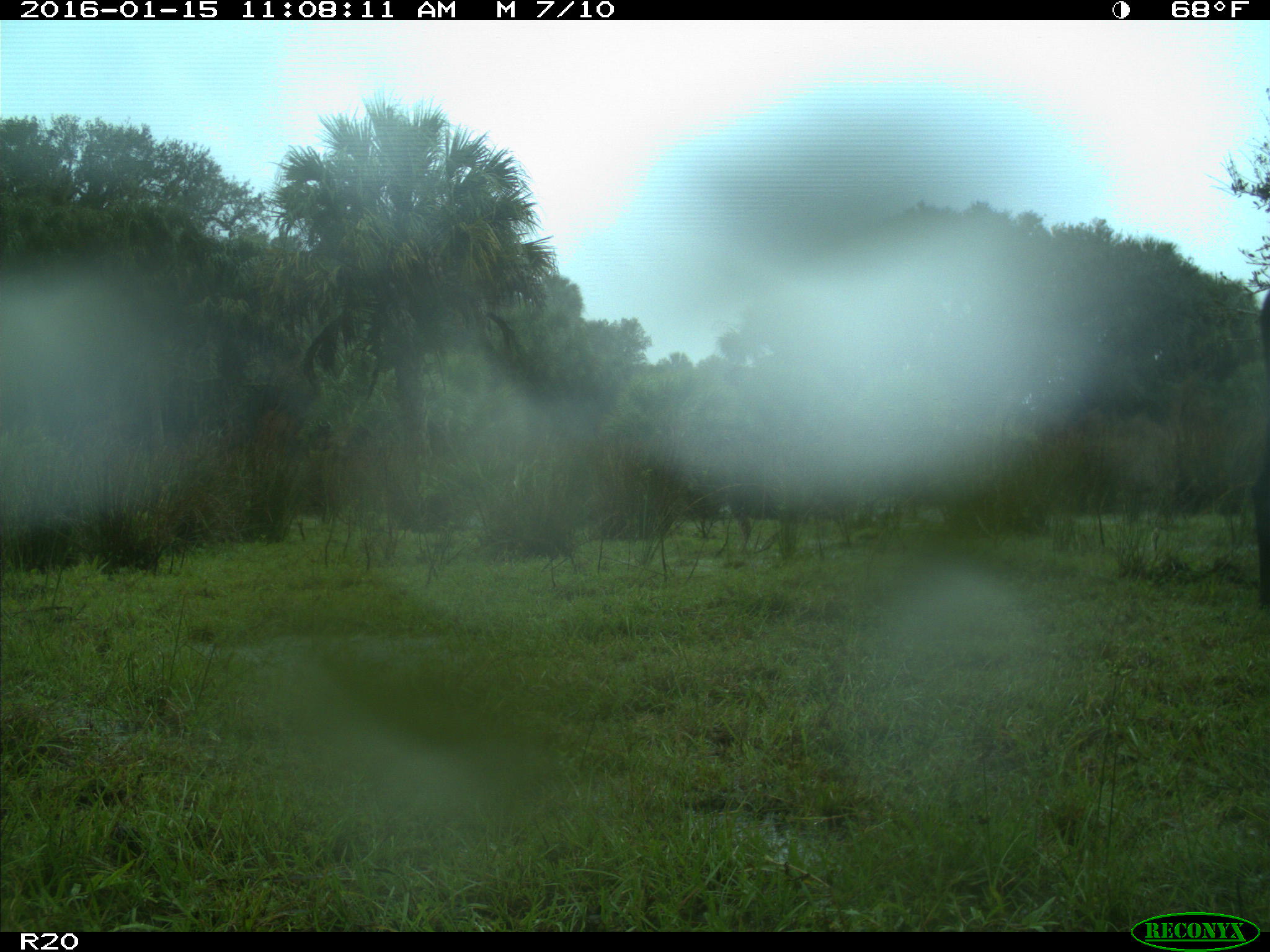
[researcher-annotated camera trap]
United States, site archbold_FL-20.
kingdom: Animalia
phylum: Chordata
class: Mammalia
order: Artiodactyla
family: Bovidae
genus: Bos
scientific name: Bos taurus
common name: domestic cow